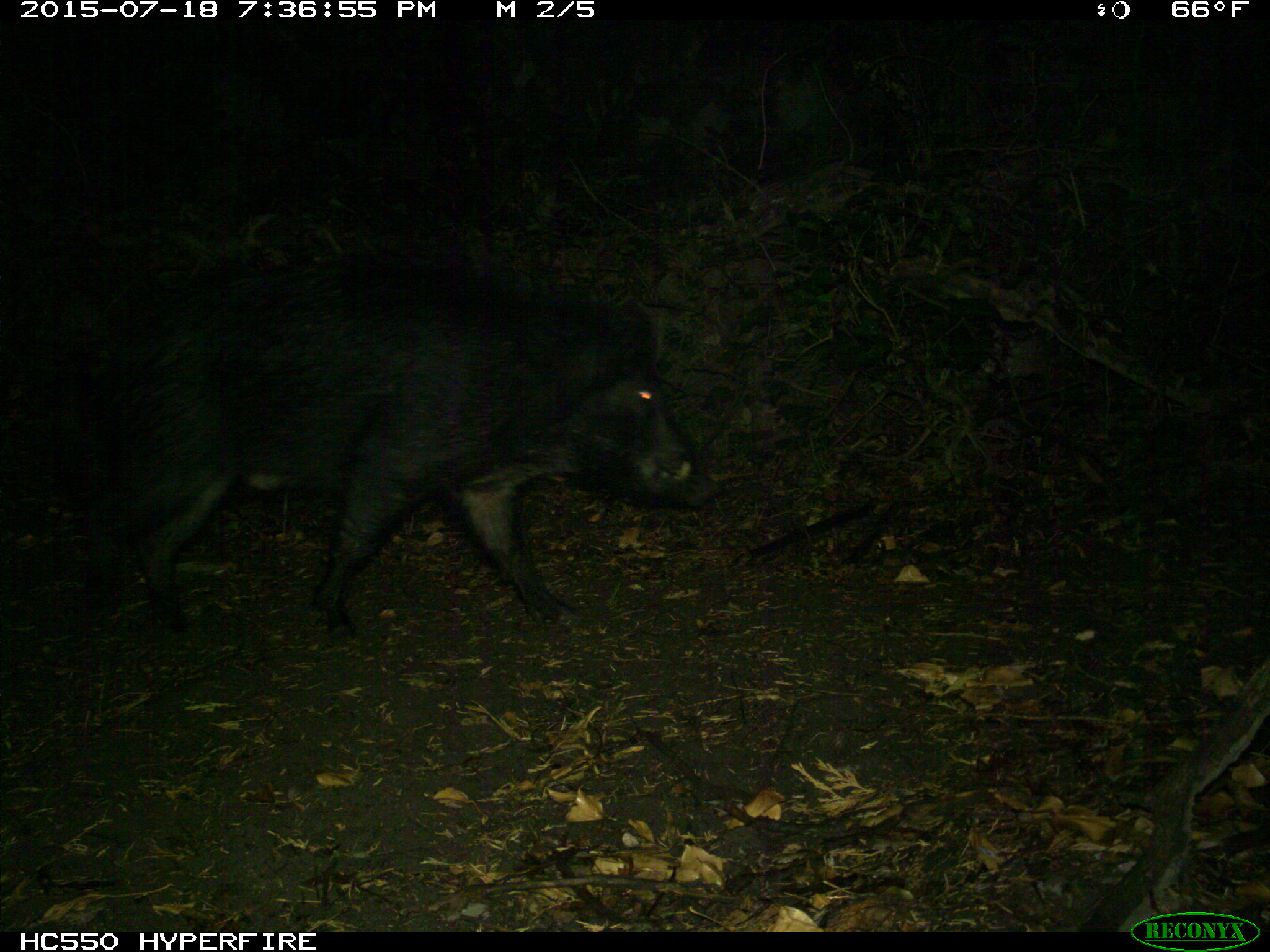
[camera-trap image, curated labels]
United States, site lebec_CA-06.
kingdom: Animalia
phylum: Chordata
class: Mammalia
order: Artiodactyla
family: Suidae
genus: Sus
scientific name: Sus scrofa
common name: wild boar